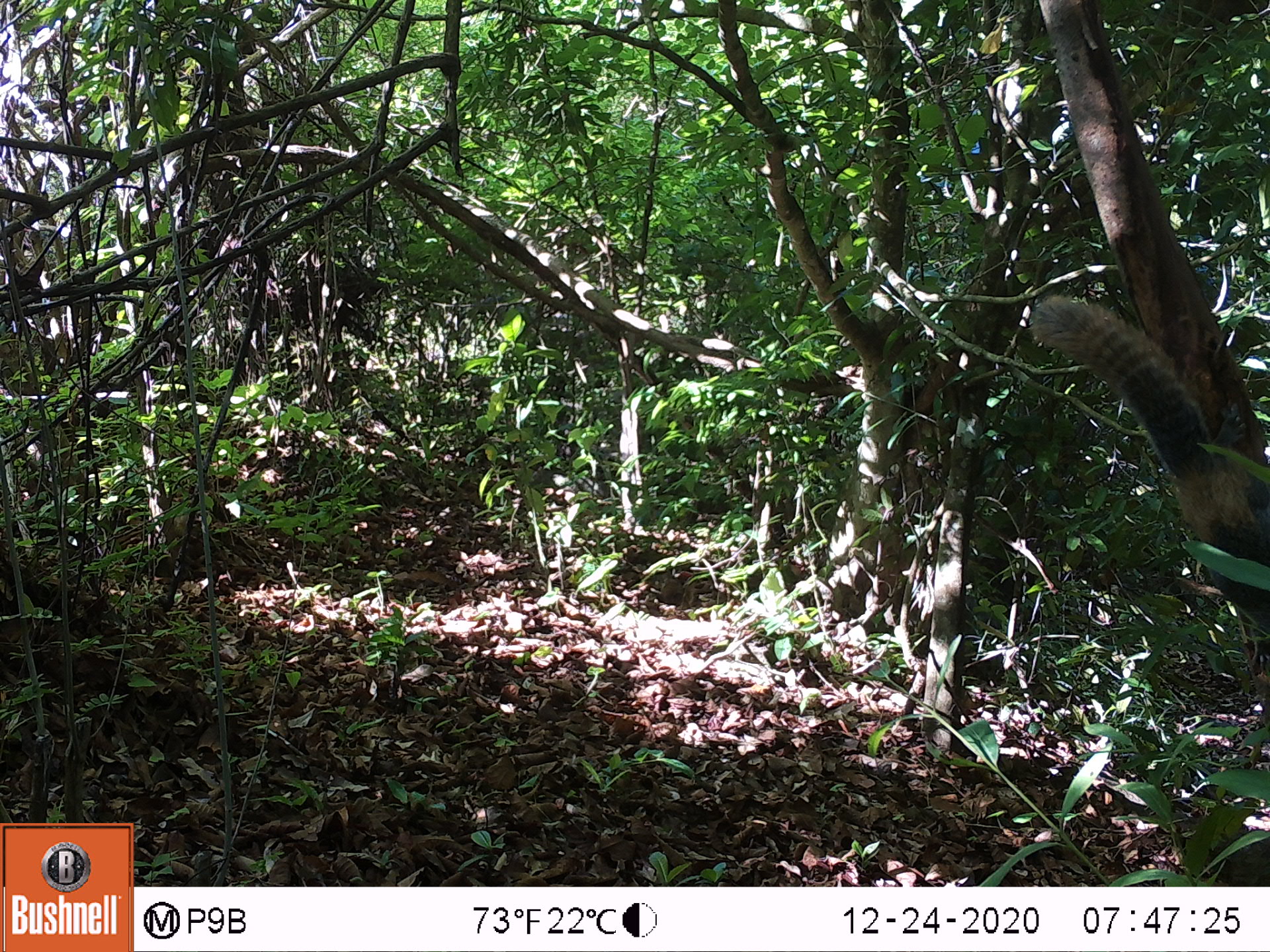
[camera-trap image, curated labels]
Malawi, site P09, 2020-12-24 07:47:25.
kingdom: Animalia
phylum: Chordata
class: Mammalia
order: Rodentia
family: Sciuridae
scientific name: Sciuridae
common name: squirrel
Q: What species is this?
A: Squirrel (Sciuridae).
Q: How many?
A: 1.